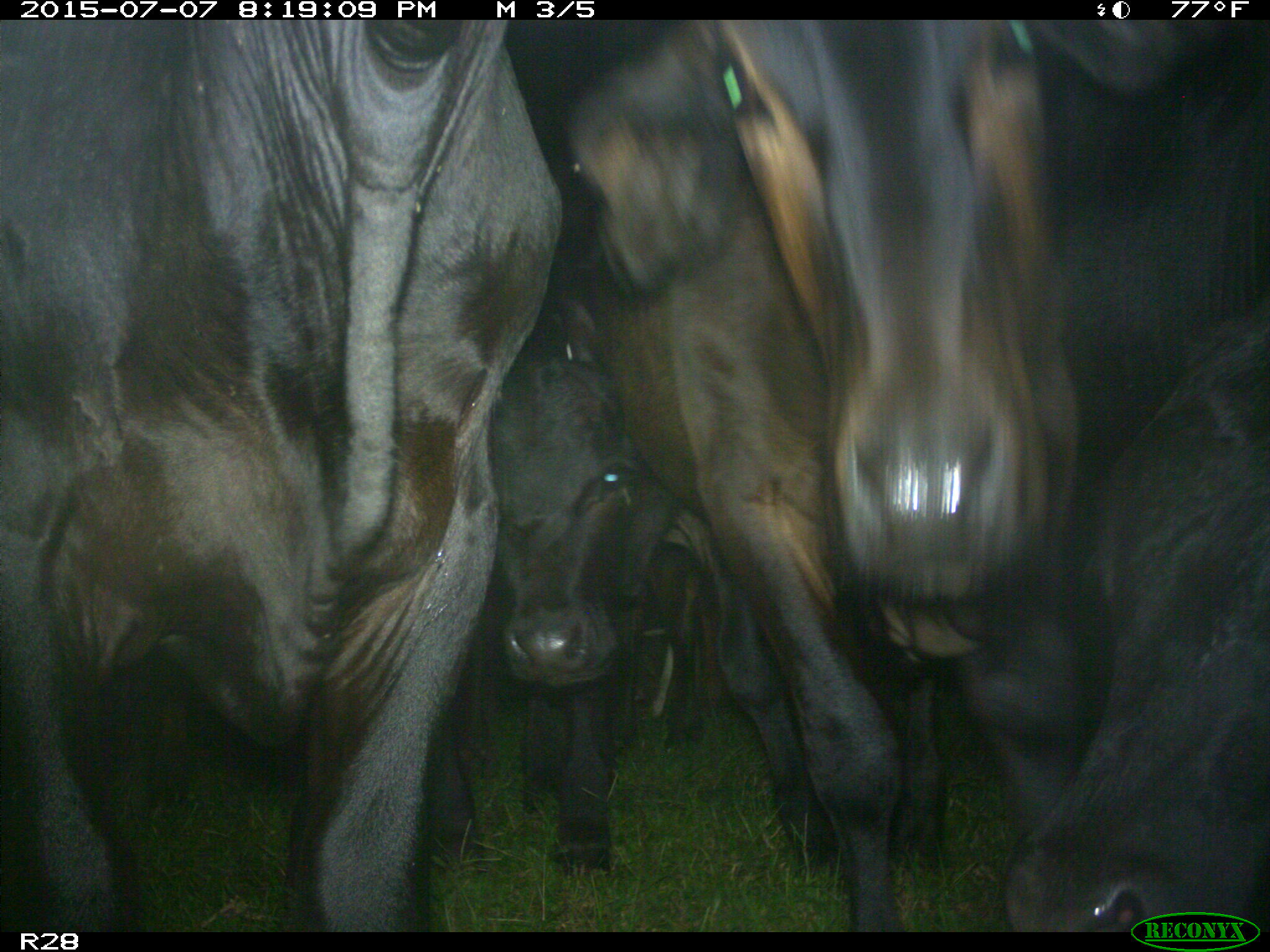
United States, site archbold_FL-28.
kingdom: Animalia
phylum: Chordata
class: Mammalia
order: Artiodactyla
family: Bovidae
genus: Bos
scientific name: Bos taurus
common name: domestic cow